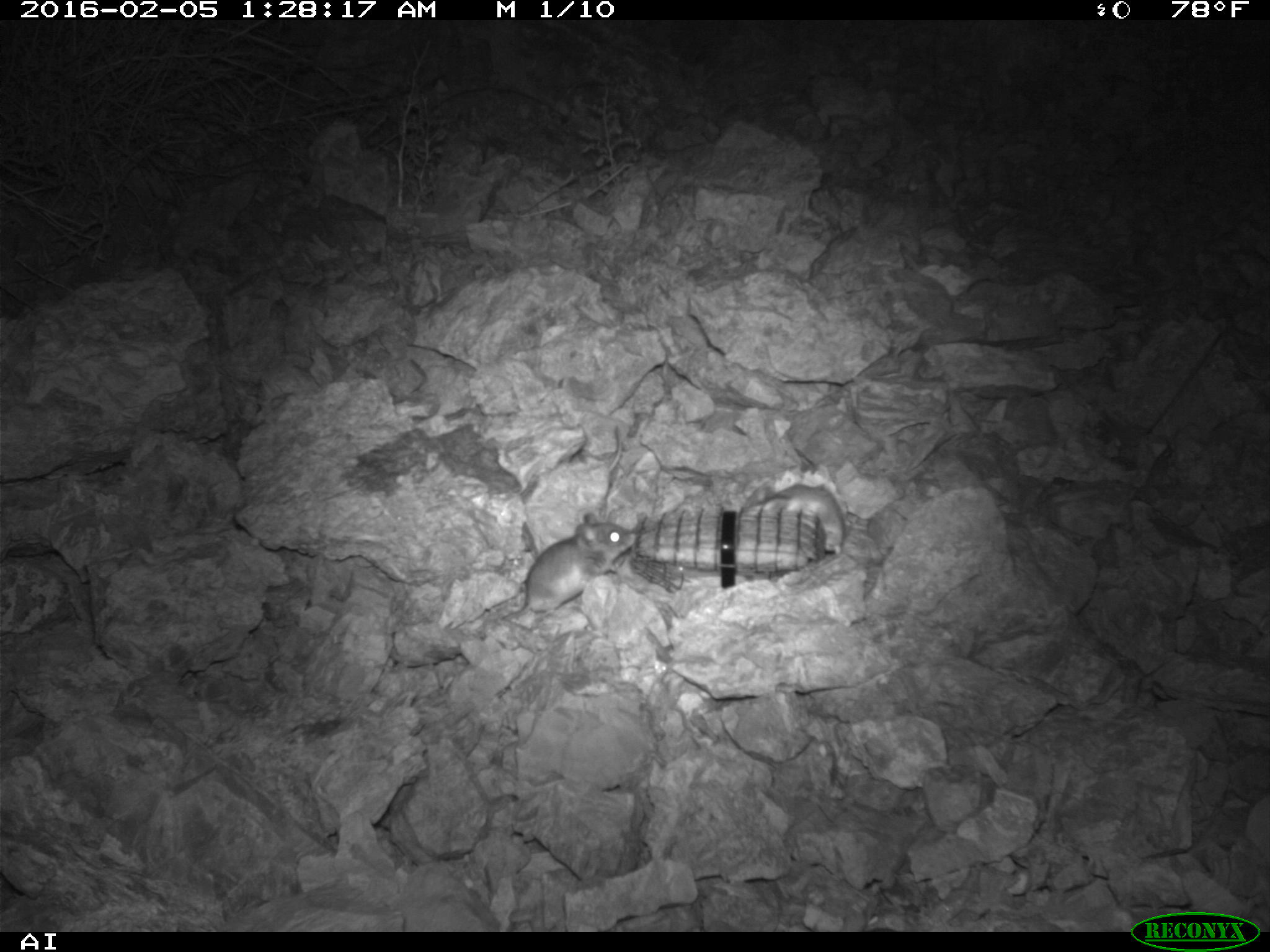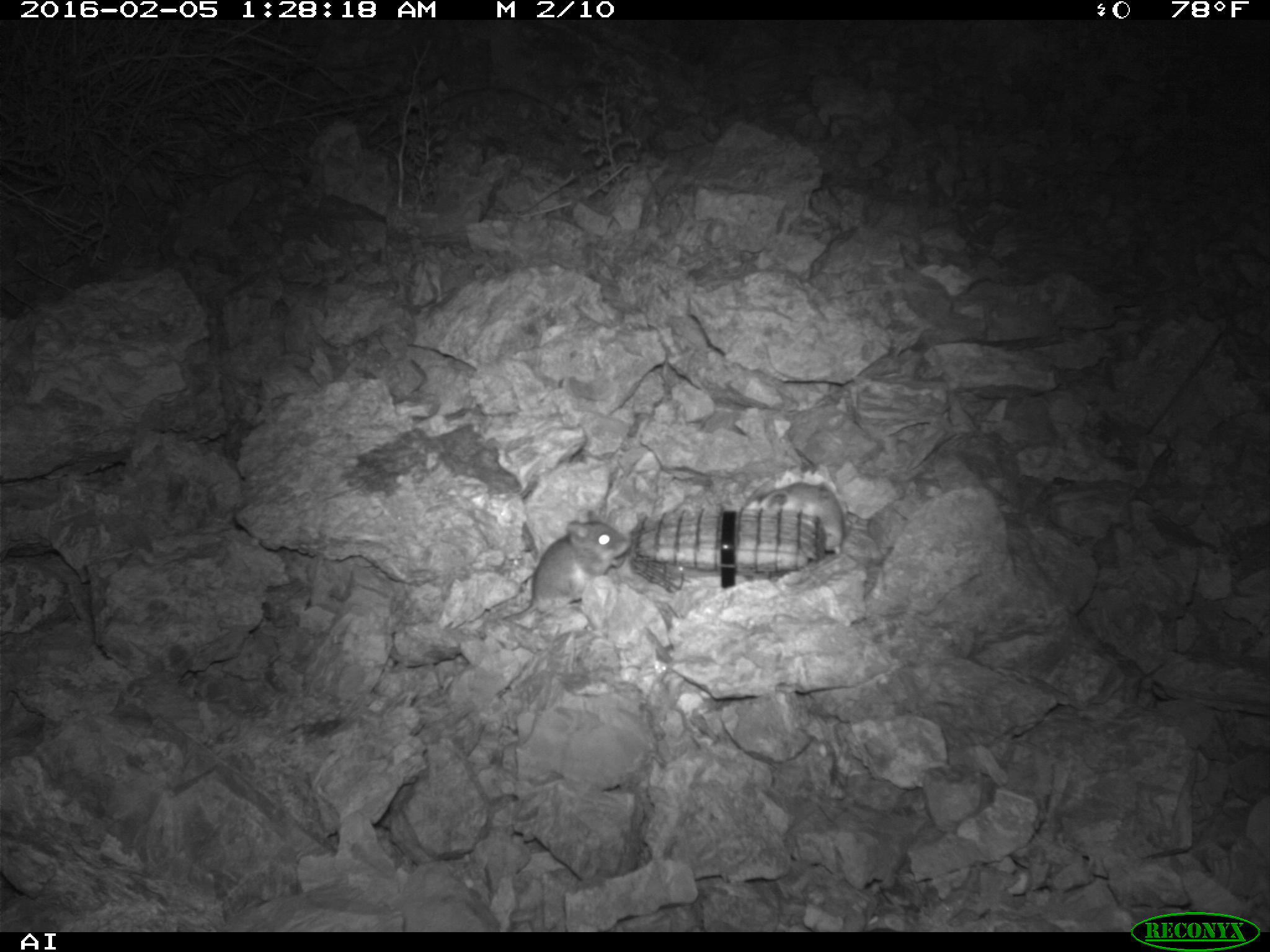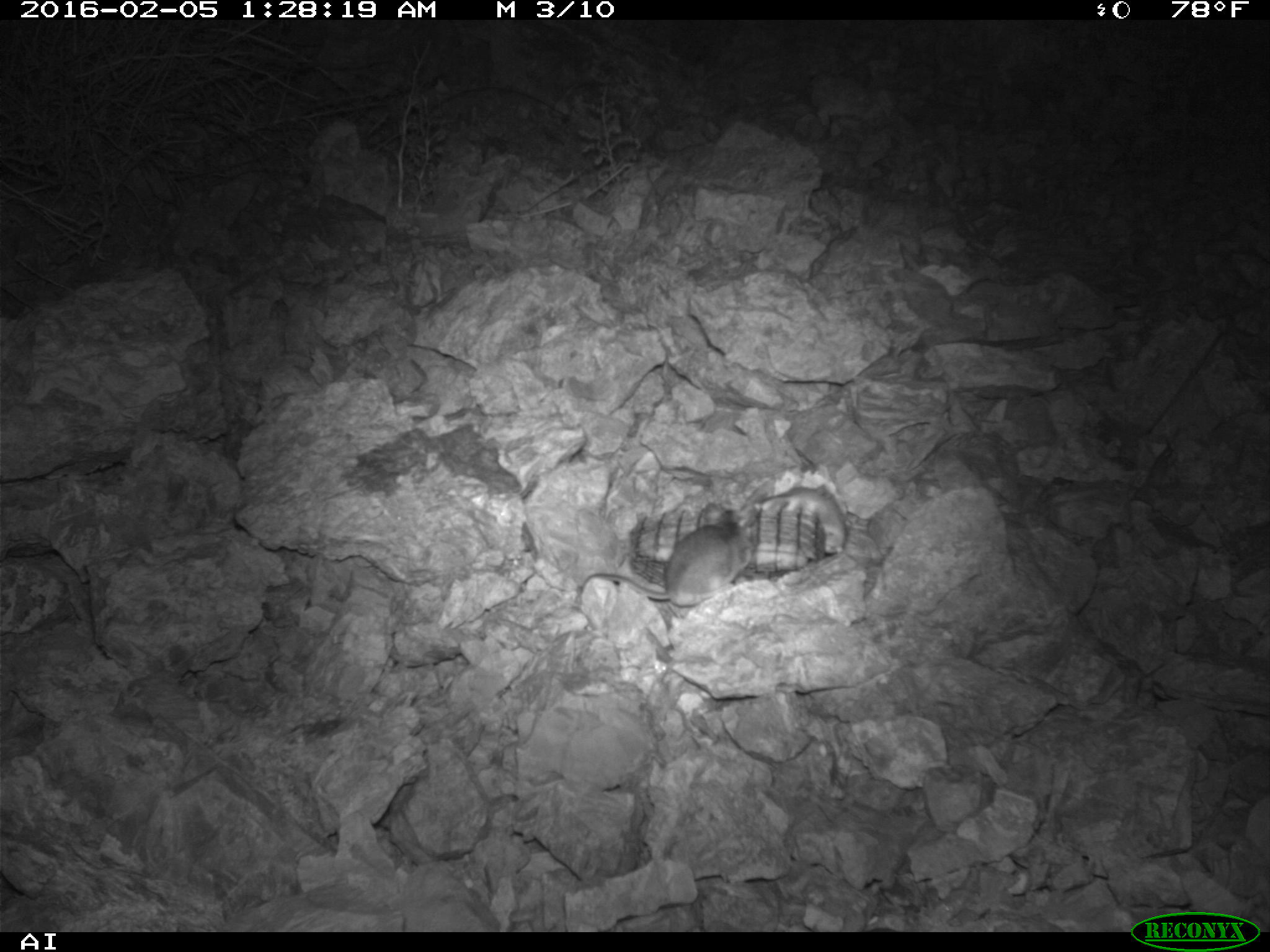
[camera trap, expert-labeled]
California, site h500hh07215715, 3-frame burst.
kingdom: Animalia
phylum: Chordata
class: Mammalia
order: Rodentia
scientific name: Rodentia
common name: rodent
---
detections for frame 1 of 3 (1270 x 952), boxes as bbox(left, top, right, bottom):
rodent: bbox(472, 515, 637, 627); bbox(740, 482, 847, 557)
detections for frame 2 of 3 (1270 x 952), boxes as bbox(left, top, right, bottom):
rodent: bbox(503, 510, 632, 619); bbox(742, 479, 844, 554)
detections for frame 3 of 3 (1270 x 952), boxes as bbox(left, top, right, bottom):
rodent: bbox(583, 503, 754, 607); bbox(744, 482, 846, 552)